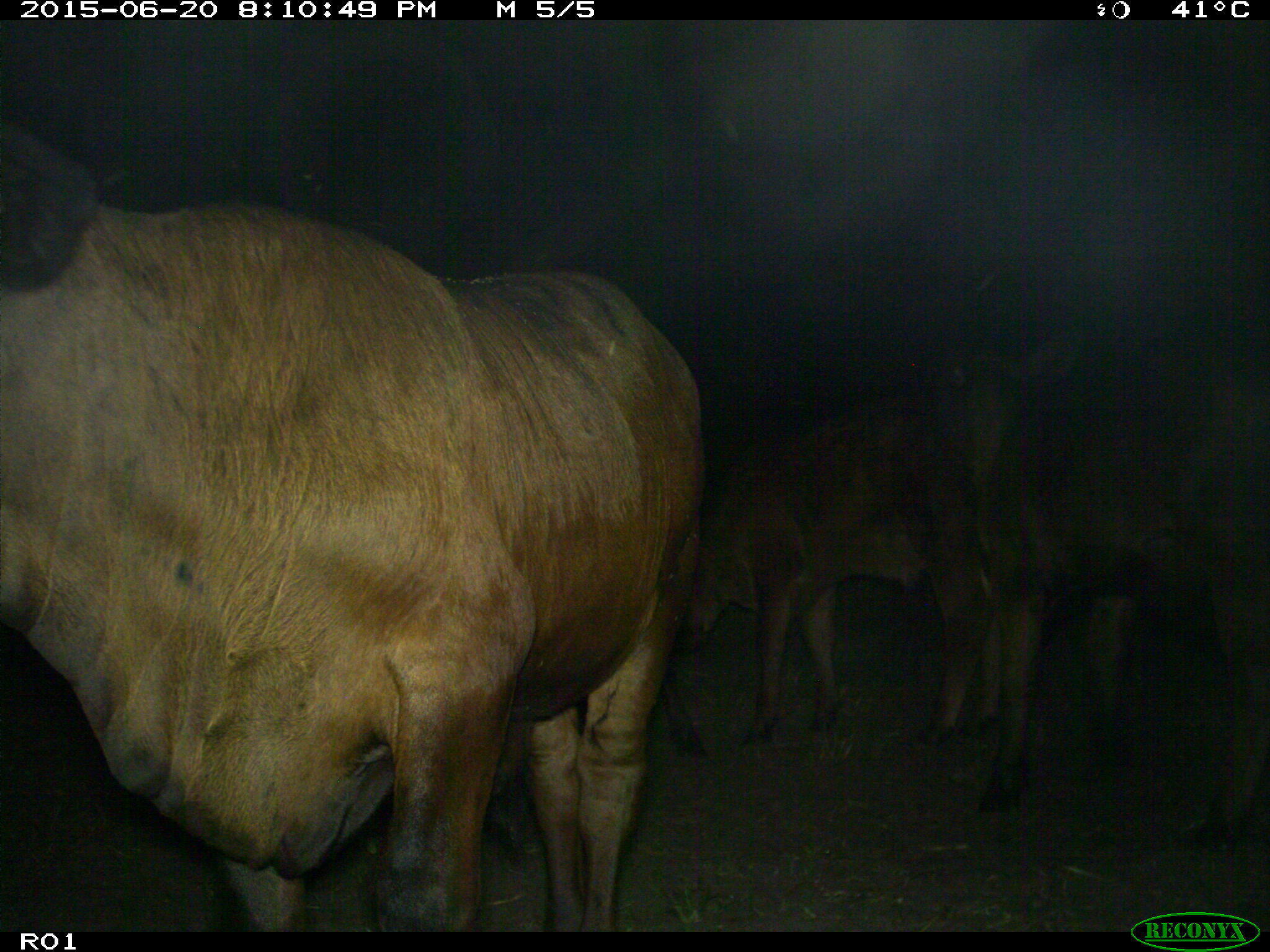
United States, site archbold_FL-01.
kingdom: Animalia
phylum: Chordata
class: Mammalia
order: Artiodactyla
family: Bovidae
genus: Bos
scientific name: Bos taurus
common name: domestic cow